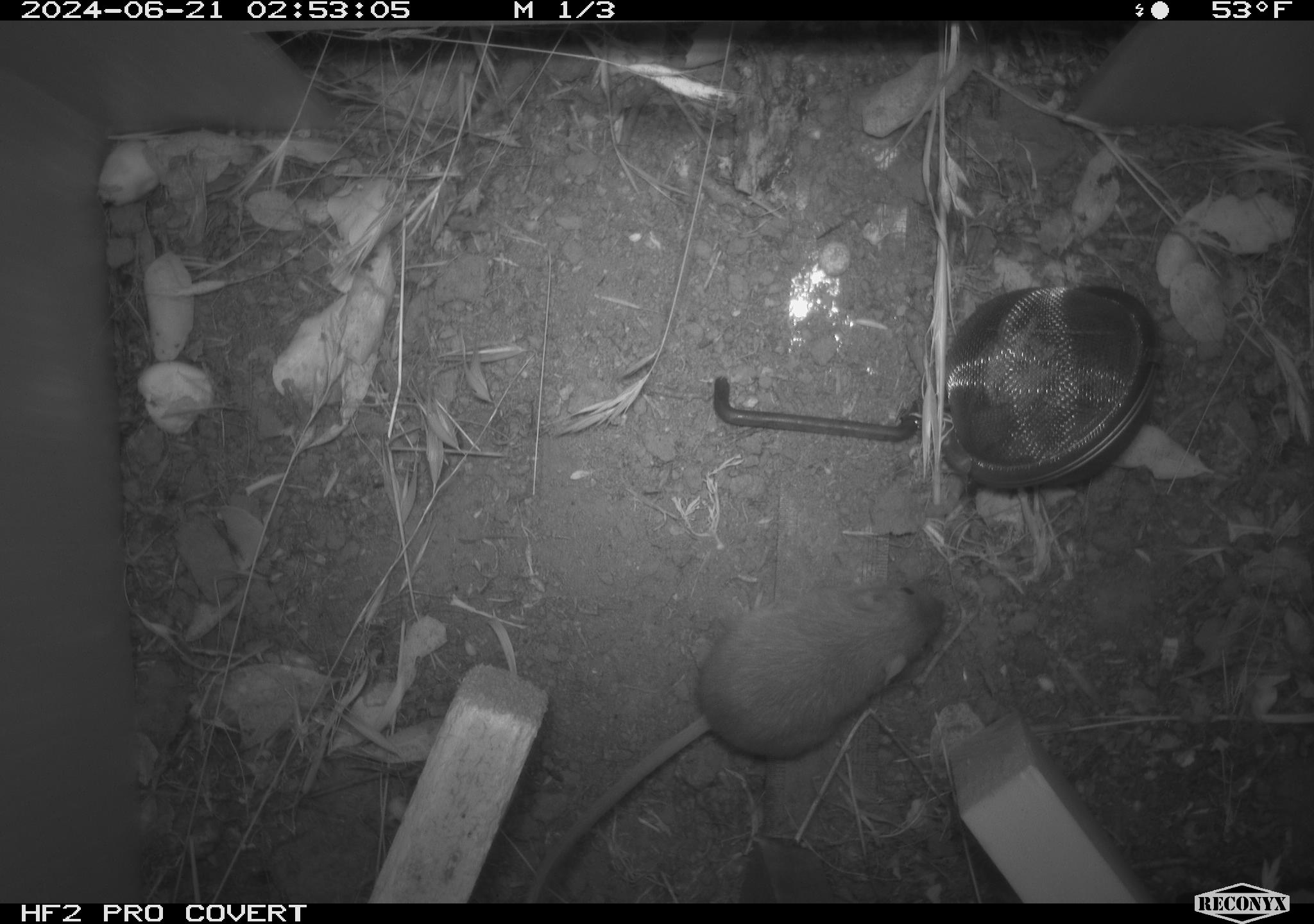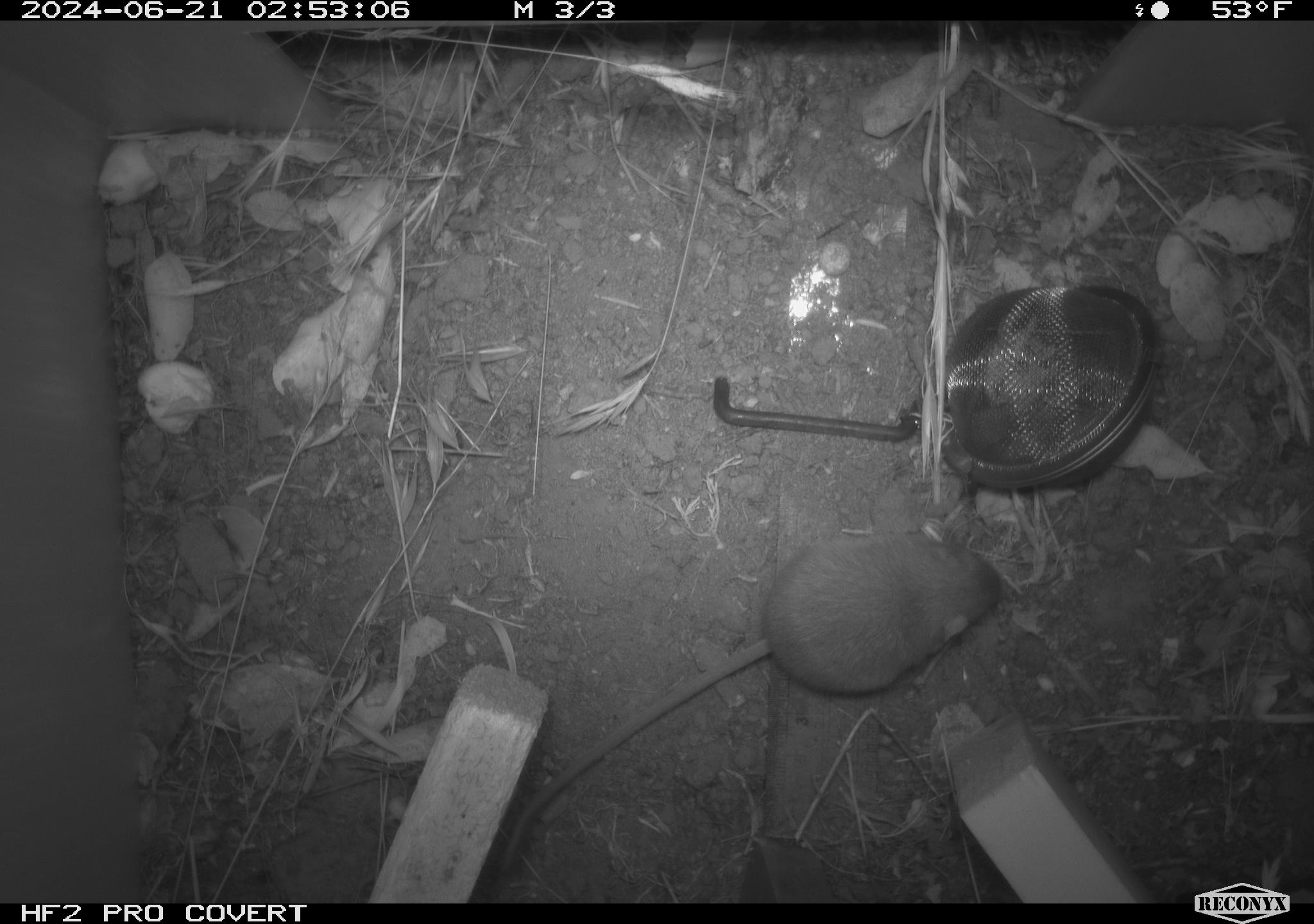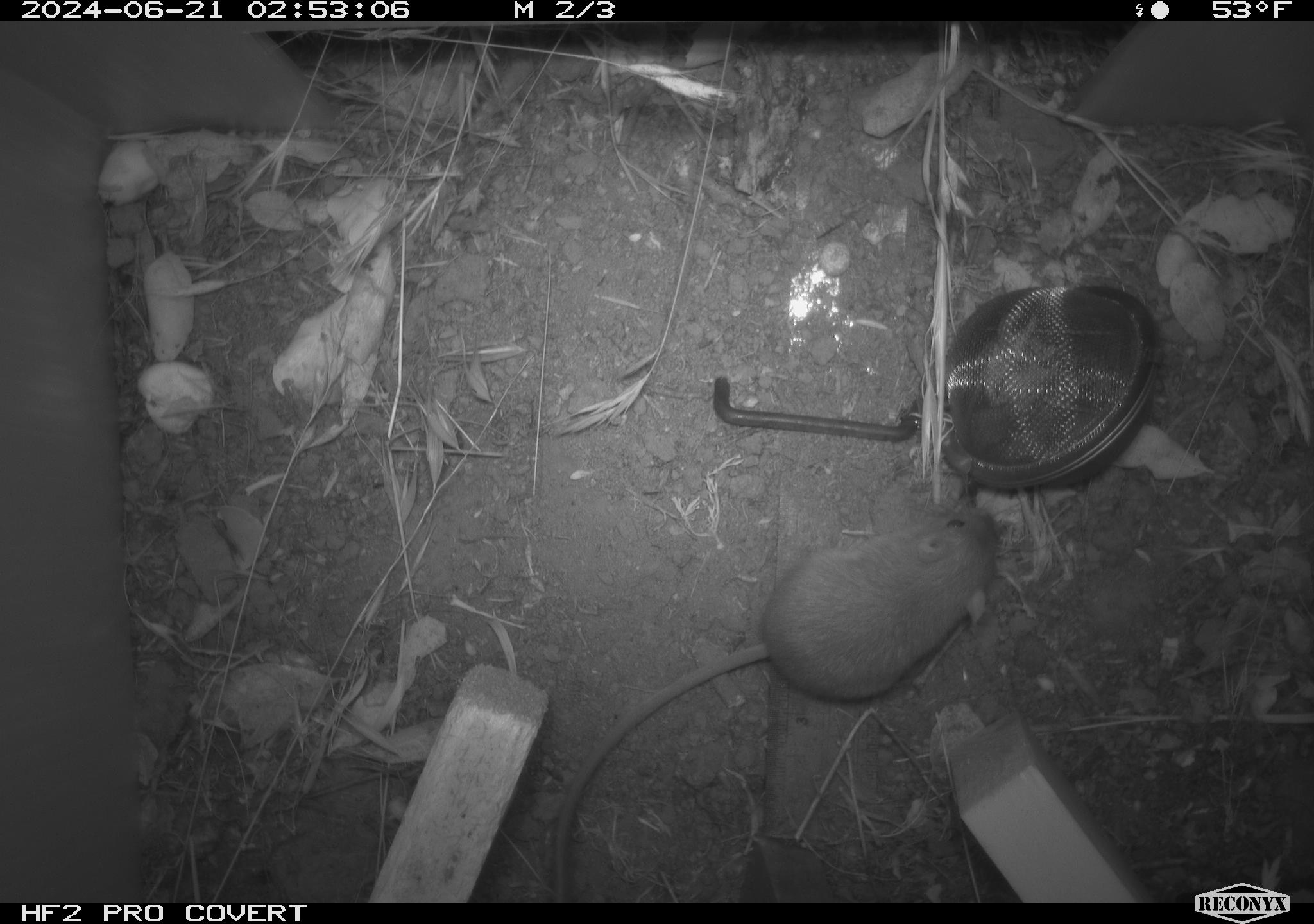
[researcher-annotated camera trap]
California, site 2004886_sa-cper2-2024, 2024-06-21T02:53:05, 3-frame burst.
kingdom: Animalia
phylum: Chordata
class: Mammalia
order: Rodentia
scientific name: Rodentia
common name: rodent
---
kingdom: Animalia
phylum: Chordata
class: Mammalia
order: Rodentia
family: Heteromyidae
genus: Dipodomys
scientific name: Dipodomys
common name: kangaroo rats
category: dipodomys species